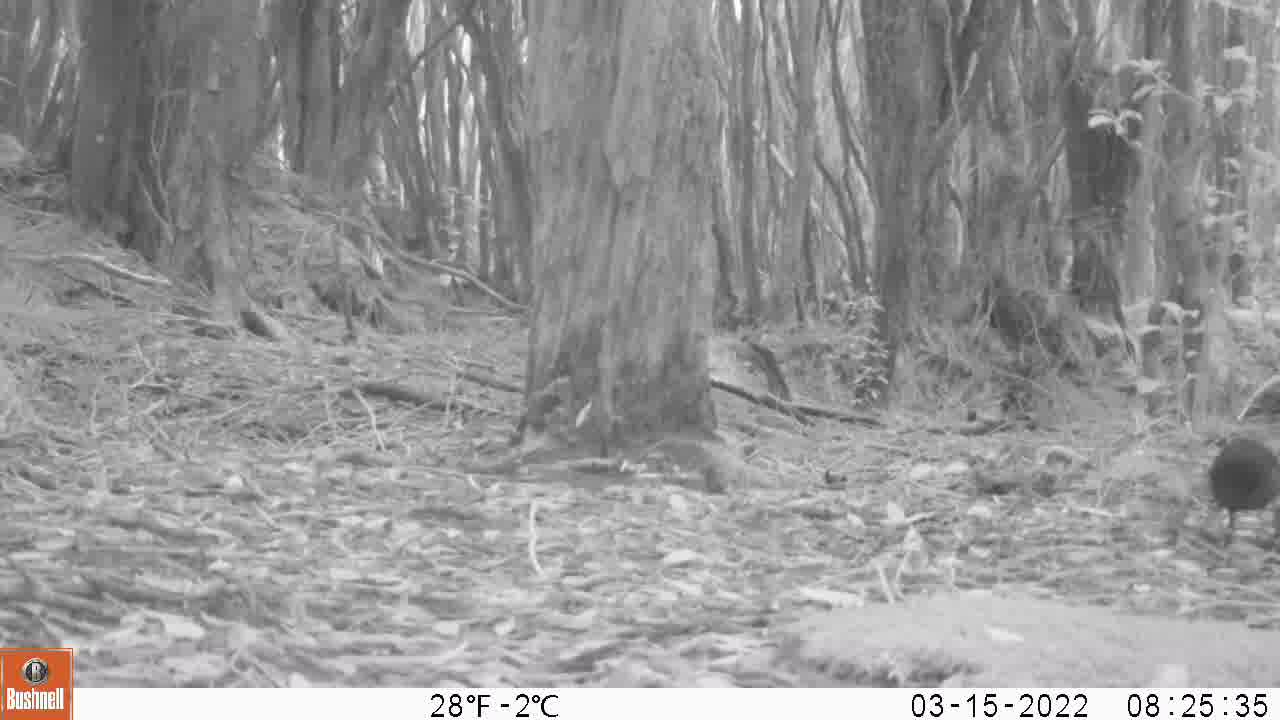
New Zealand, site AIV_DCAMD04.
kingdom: Animalia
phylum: Chordata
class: Aves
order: Passeriformes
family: Turdidae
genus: Turdus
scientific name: Turdus merula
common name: eurasian blackbird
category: blackbird